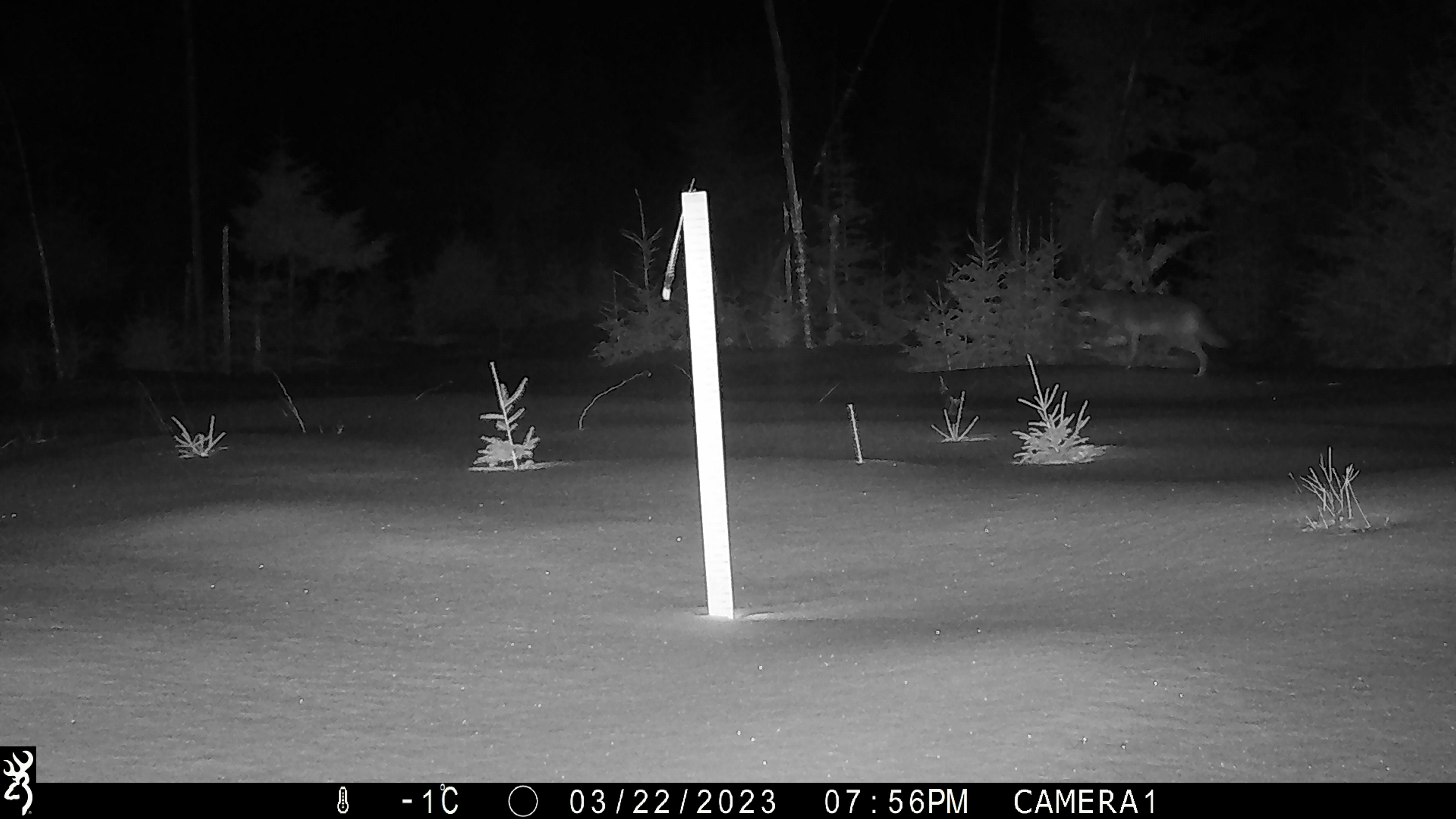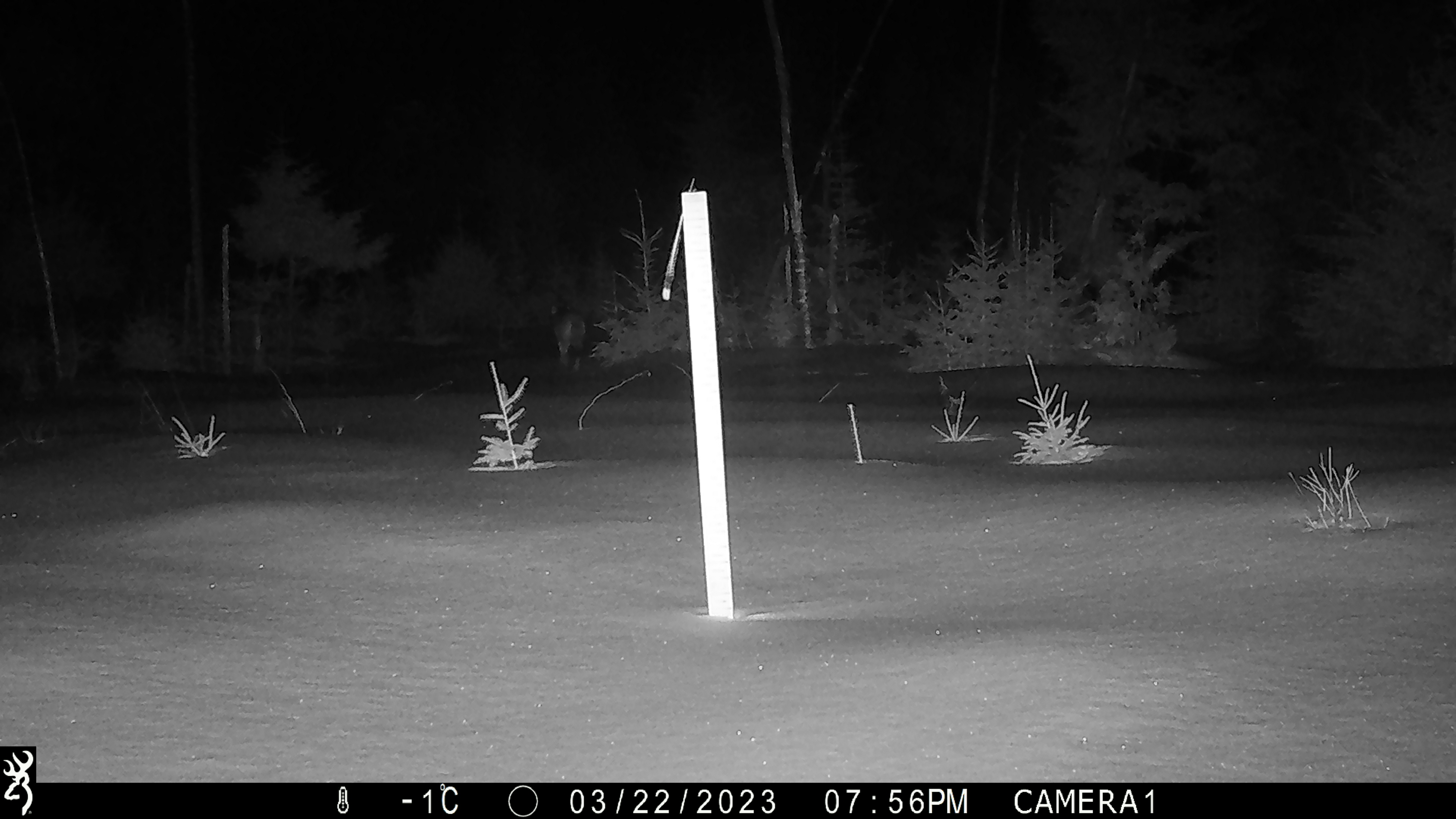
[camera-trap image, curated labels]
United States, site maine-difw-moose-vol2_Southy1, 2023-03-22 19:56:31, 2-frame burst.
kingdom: Animalia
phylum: Chordata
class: Mammalia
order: Carnivora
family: Canidae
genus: Canis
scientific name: Canis latrans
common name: coyote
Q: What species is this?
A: Coyote (Canis latrans).